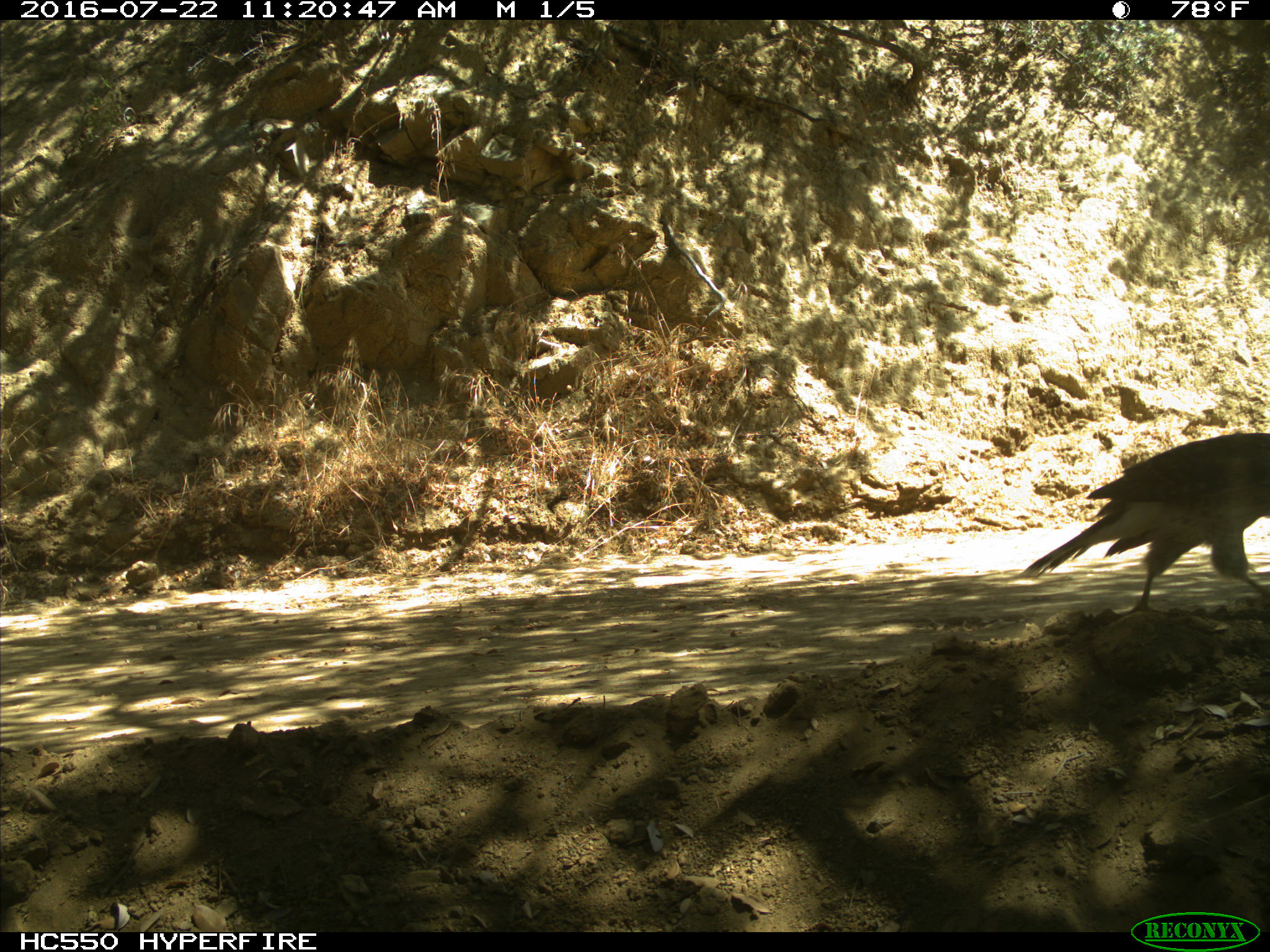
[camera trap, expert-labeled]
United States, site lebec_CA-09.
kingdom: Animalia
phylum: Chordata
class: Aves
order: Accipitriformes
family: Accipitridae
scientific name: Accipitridae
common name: acciptirids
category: unidentified accipitrid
Unidentified accipitrid (acciptirids) (Accipitridae).